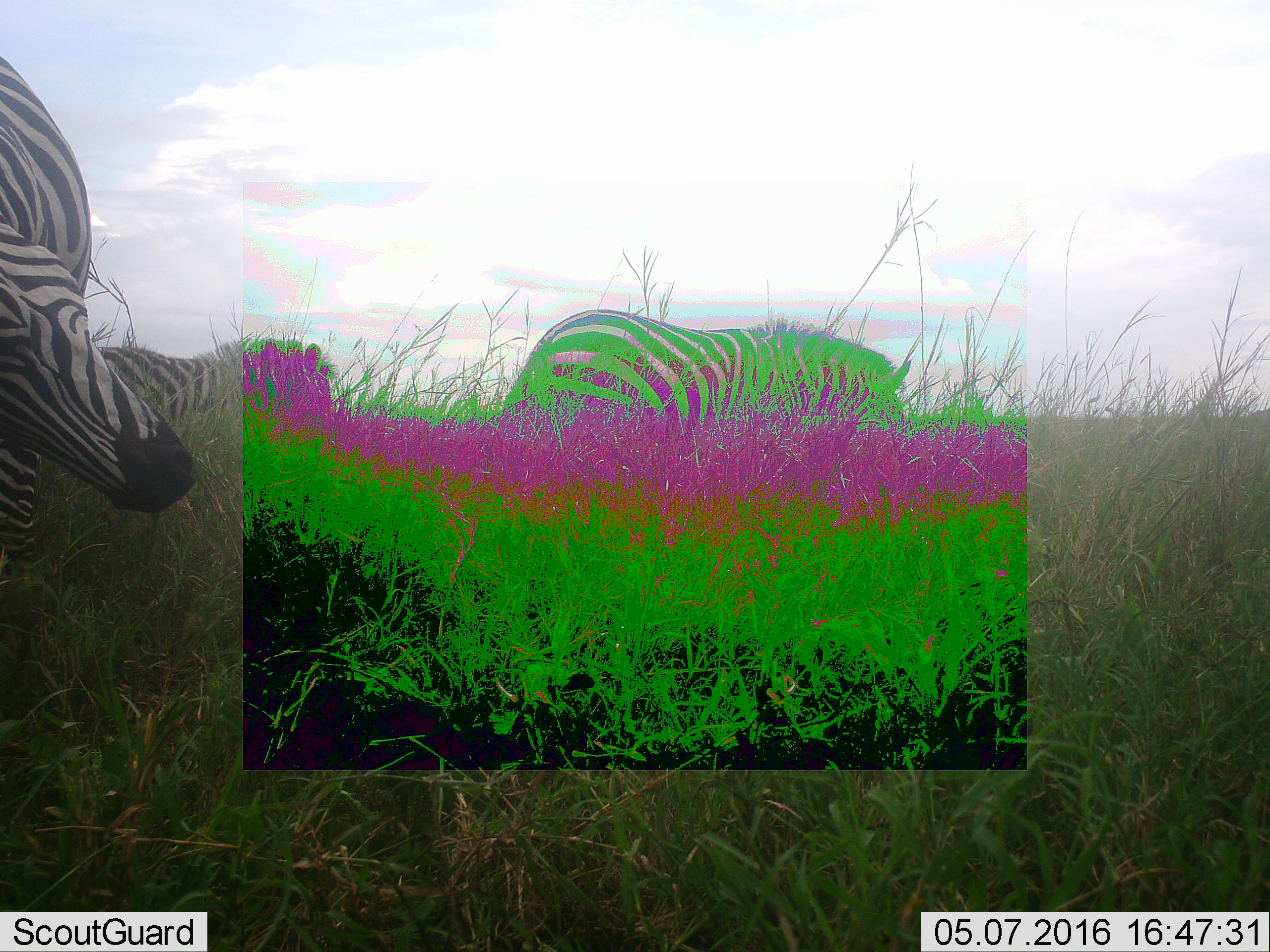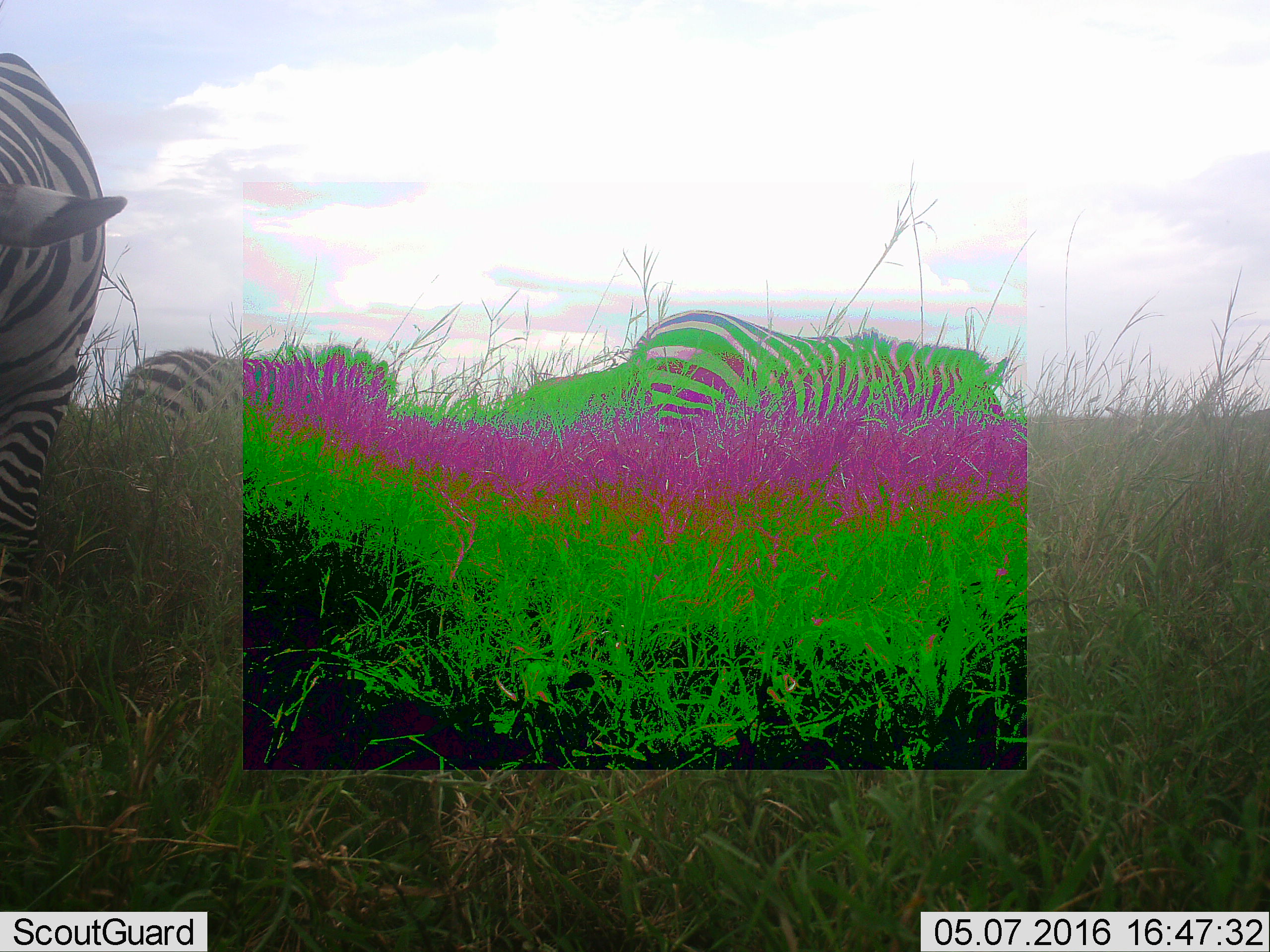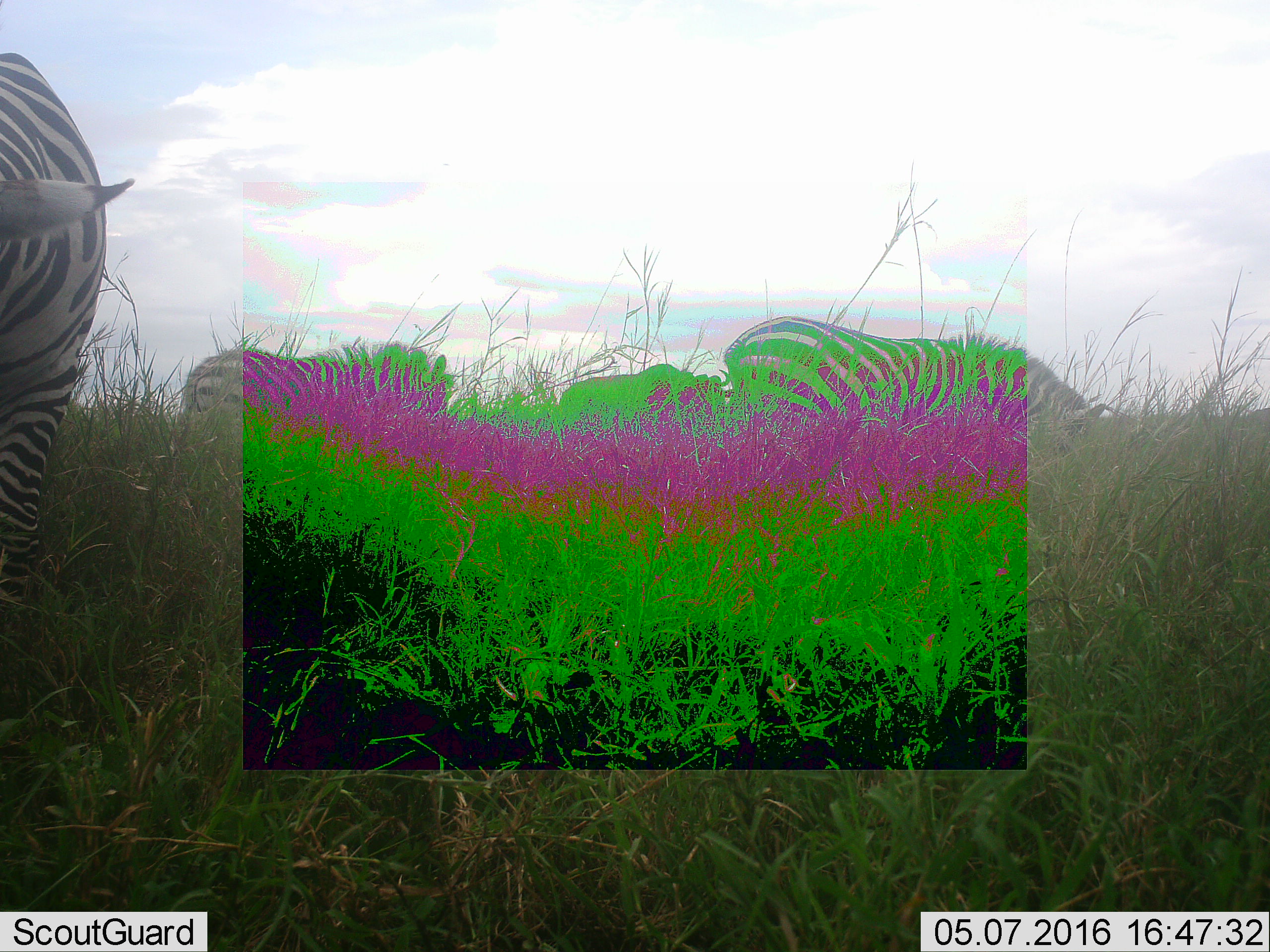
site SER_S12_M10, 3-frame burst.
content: unidentified animal